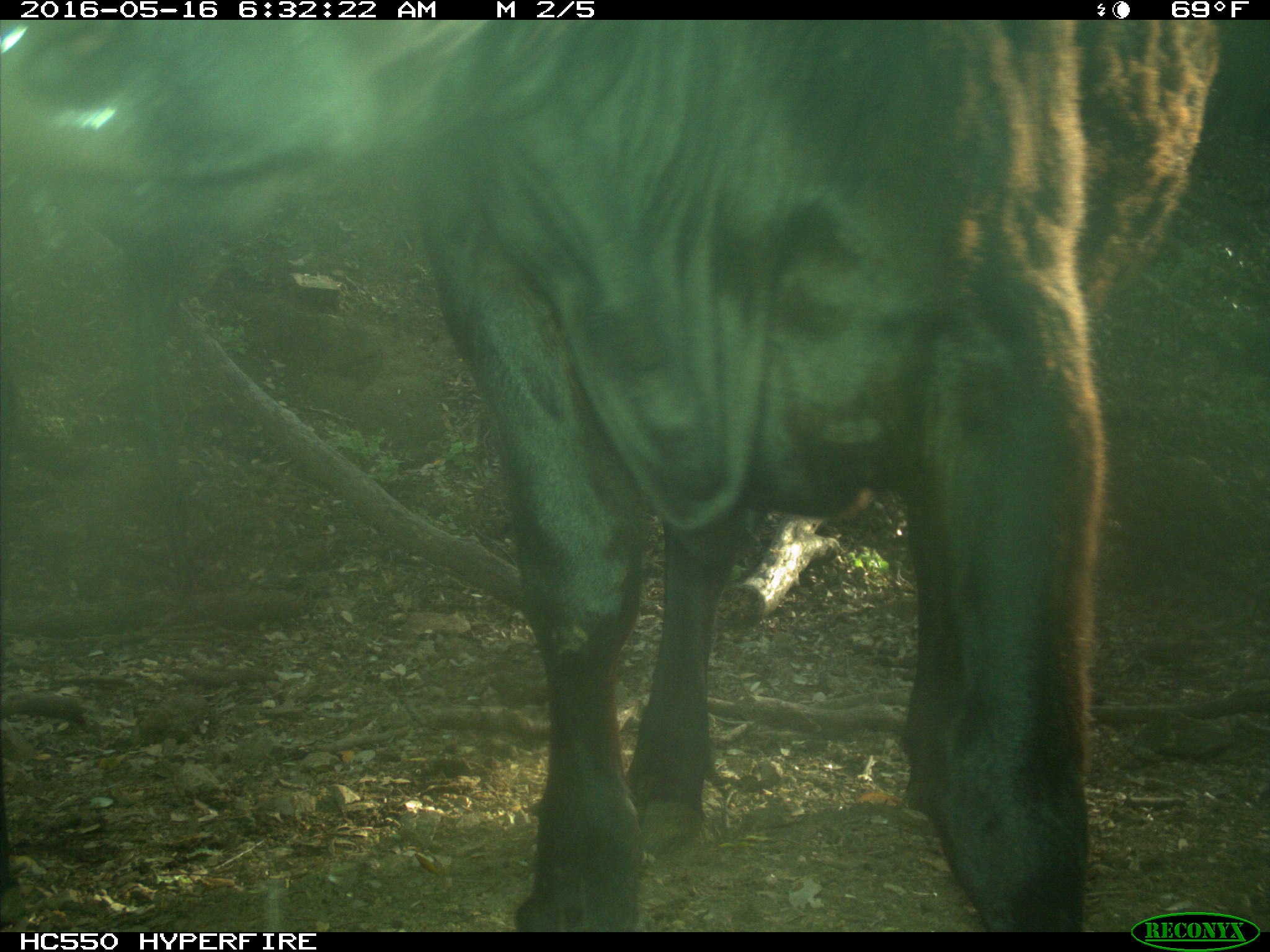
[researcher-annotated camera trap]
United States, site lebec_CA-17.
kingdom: Animalia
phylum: Chordata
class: Mammalia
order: Artiodactyla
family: Bovidae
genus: Bos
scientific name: Bos taurus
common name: domestic cow